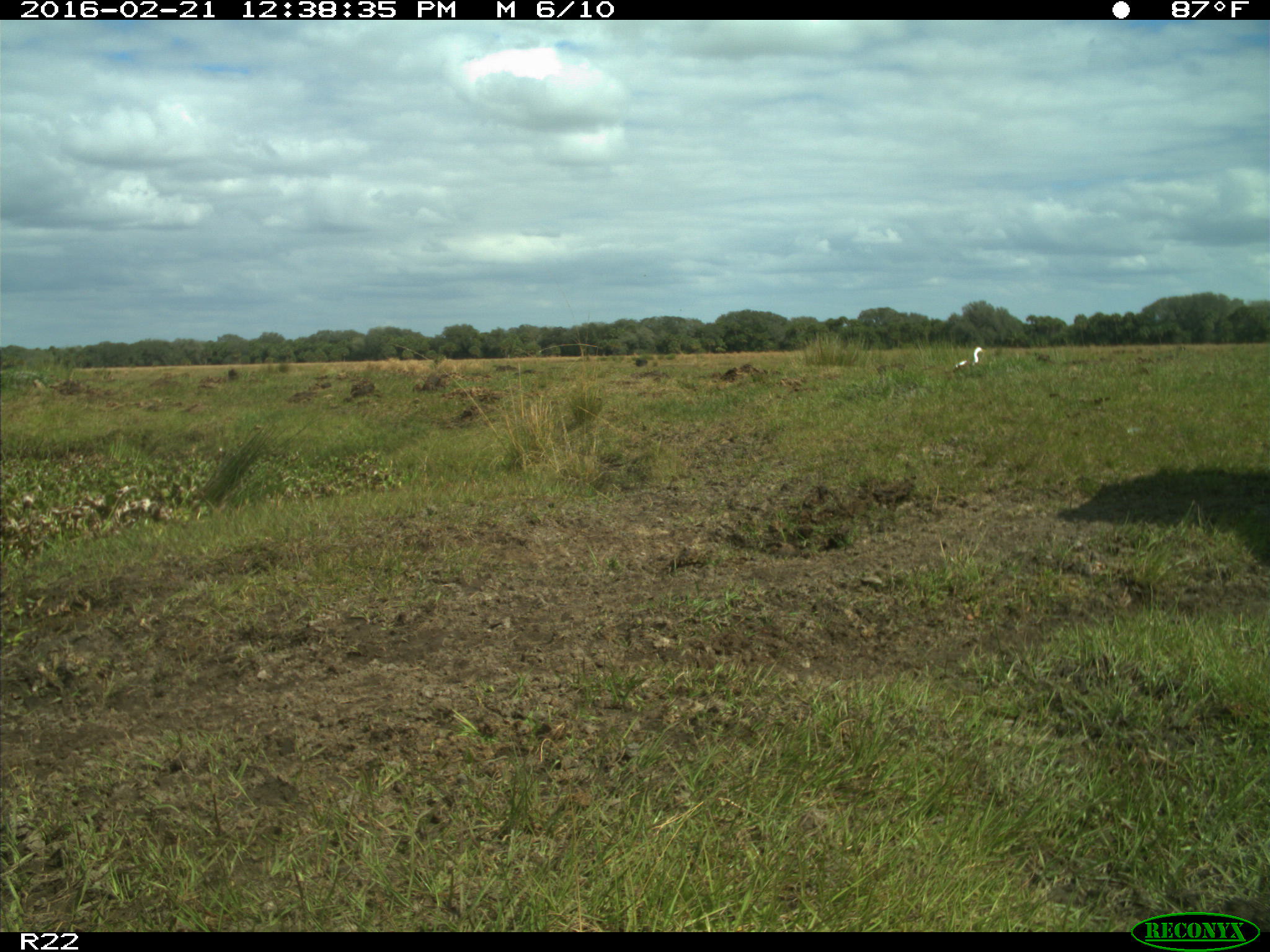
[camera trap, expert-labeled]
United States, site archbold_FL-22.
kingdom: Animalia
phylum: Chordata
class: Mammalia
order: Artiodactyla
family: Bovidae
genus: Bos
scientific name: Bos taurus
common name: domestic cow